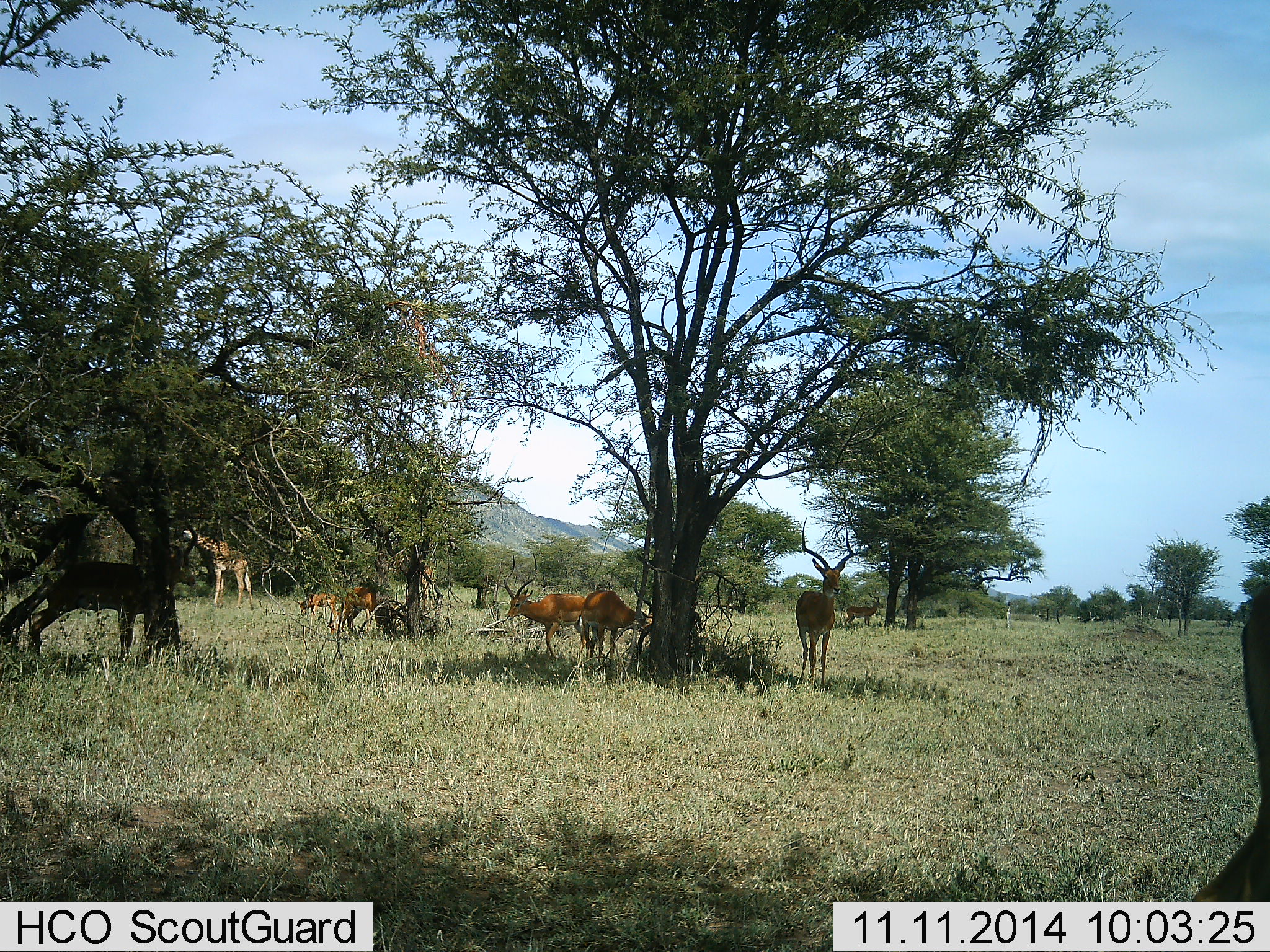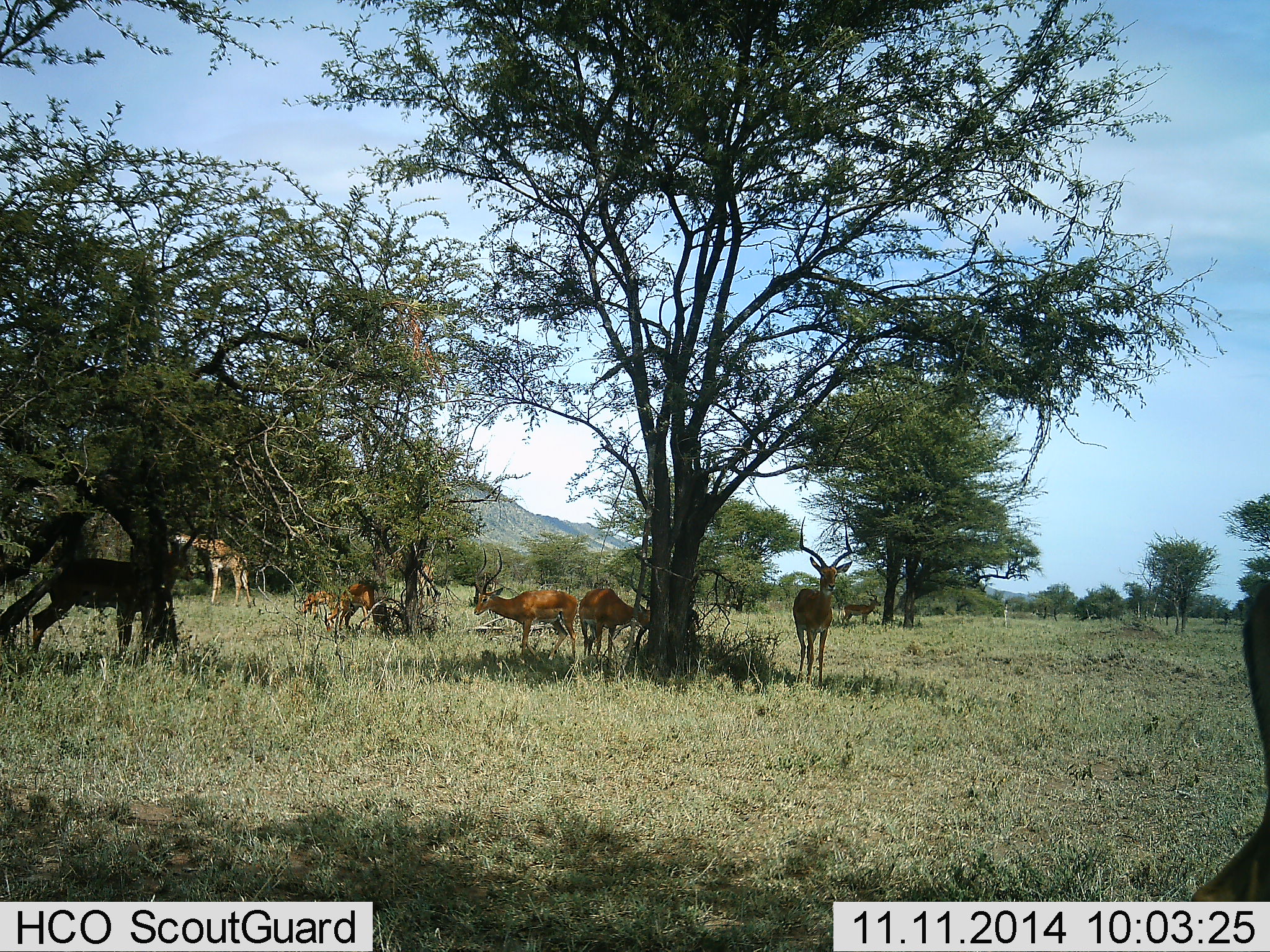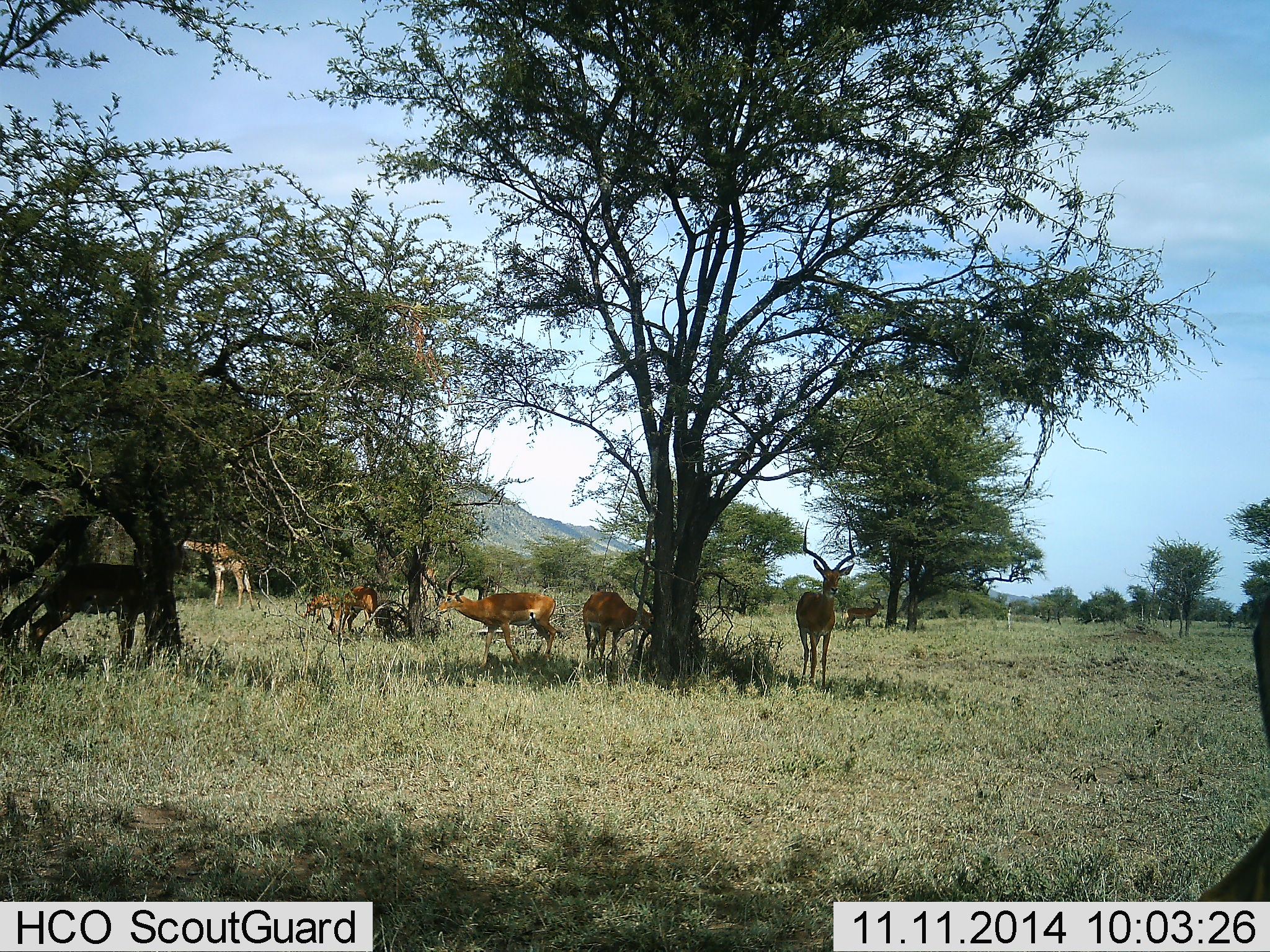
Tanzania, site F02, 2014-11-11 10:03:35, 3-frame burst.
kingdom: Animalia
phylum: Chordata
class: Mammalia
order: Artiodactyla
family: Giraffidae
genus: Giraffa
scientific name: Giraffa camelopardalis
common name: giraffe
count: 1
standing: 31%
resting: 0%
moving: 6%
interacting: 0%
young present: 0%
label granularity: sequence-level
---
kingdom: Animalia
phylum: Chordata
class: Mammalia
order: Artiodactyla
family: Bovidae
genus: Aepyceros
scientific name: Aepyceros melampus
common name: impala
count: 7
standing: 83%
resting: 17%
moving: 17%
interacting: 8%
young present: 8%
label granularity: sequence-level